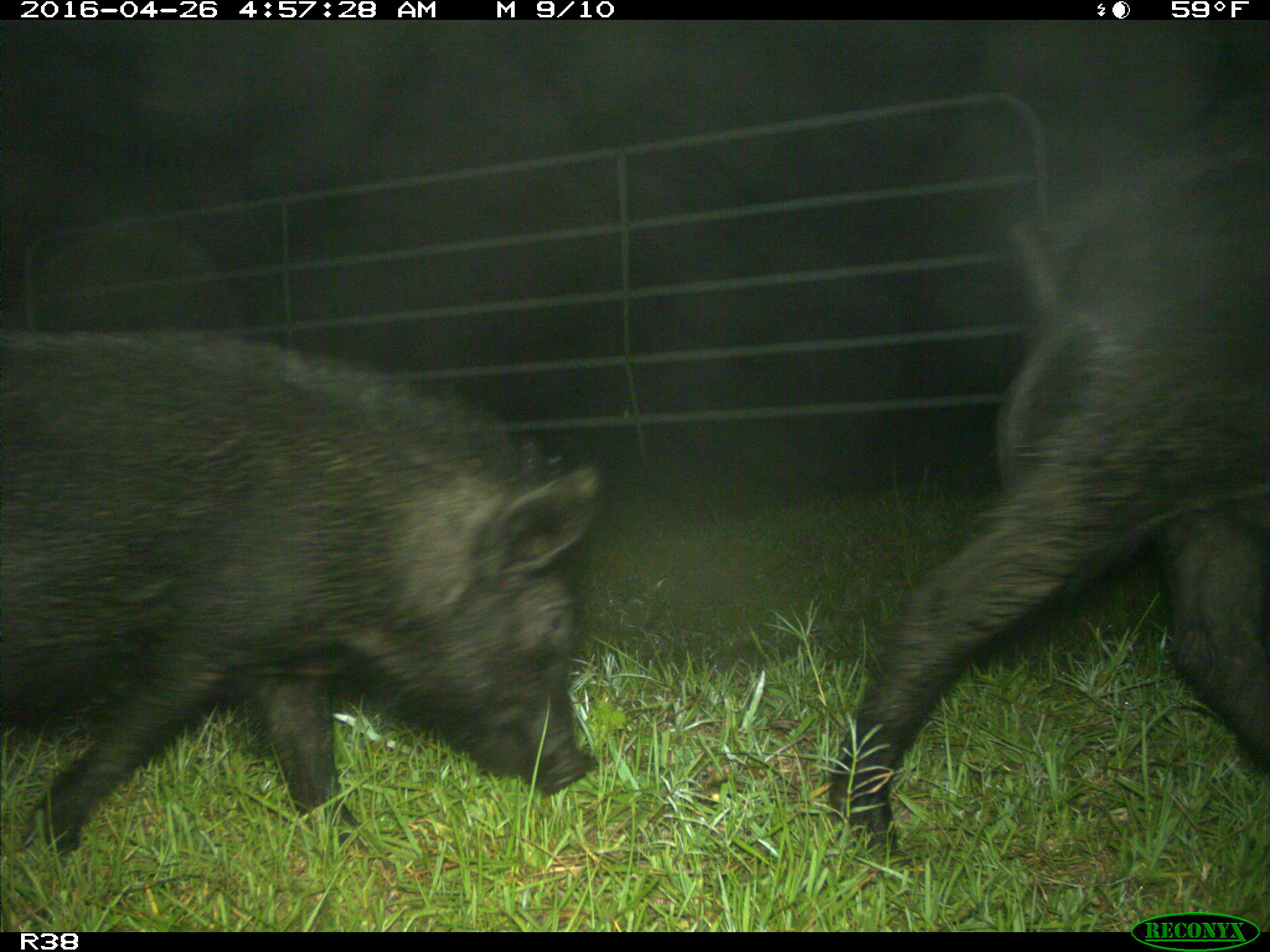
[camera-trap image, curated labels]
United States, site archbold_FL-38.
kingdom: Animalia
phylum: Chordata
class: Mammalia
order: Artiodactyla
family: Suidae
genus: Sus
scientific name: Sus scrofa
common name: wild boar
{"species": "Sus scrofa (wild boar)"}